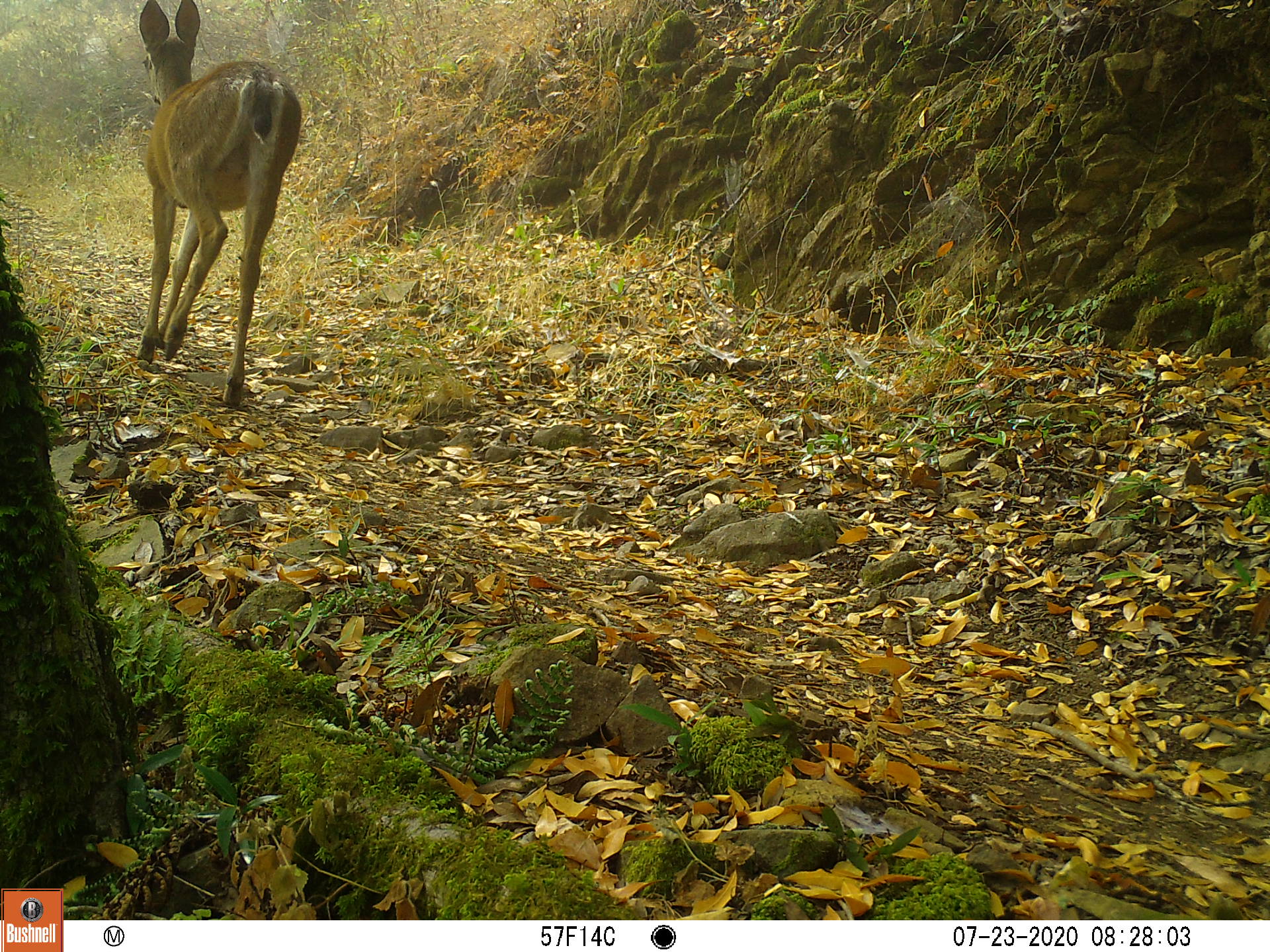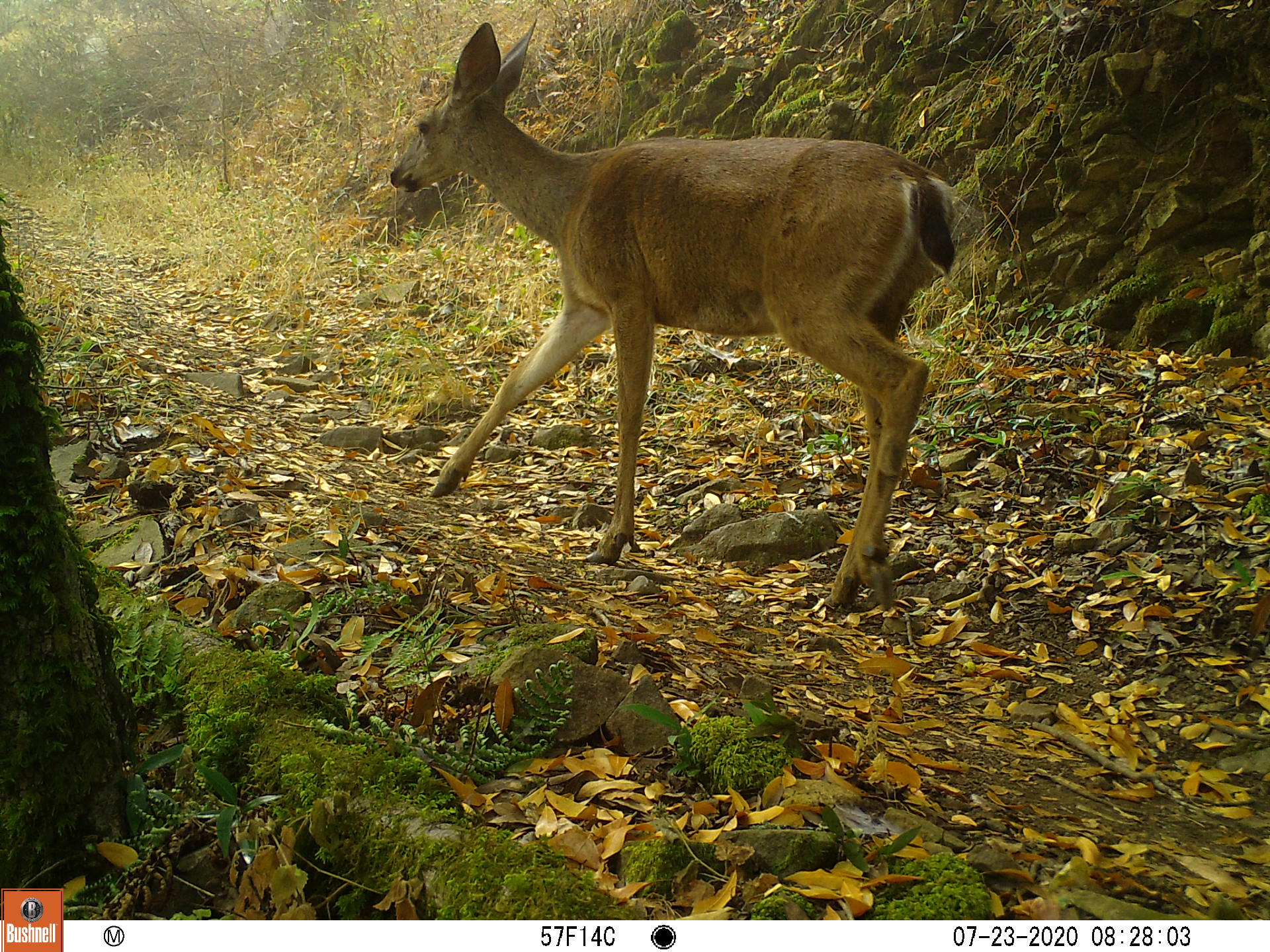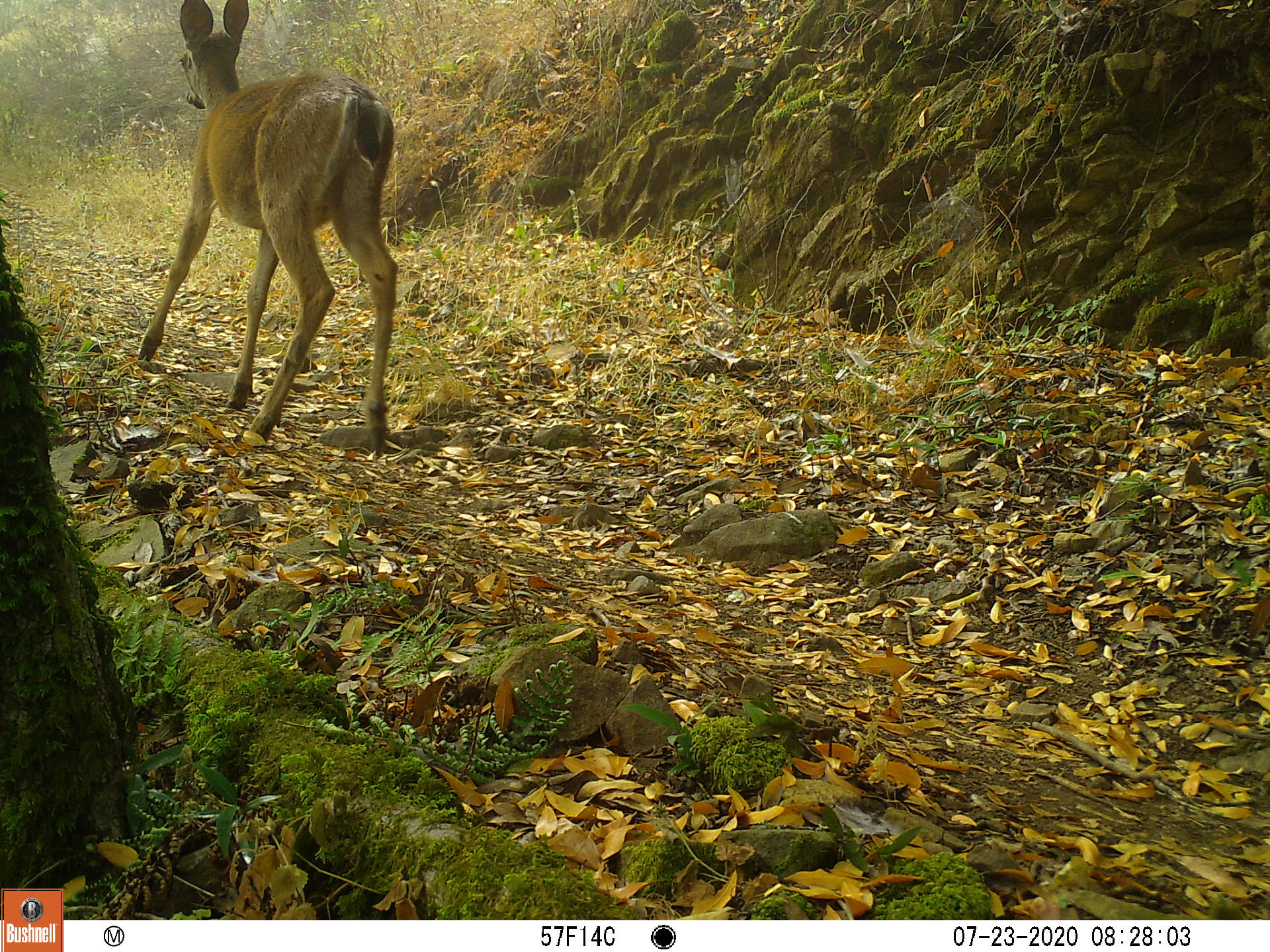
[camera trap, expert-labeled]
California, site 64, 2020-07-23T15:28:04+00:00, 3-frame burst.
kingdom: Animalia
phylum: Chordata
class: Mammalia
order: Artiodactyla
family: Cervidae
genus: Odocoileus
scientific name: Odocoileus hemionus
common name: mule deer